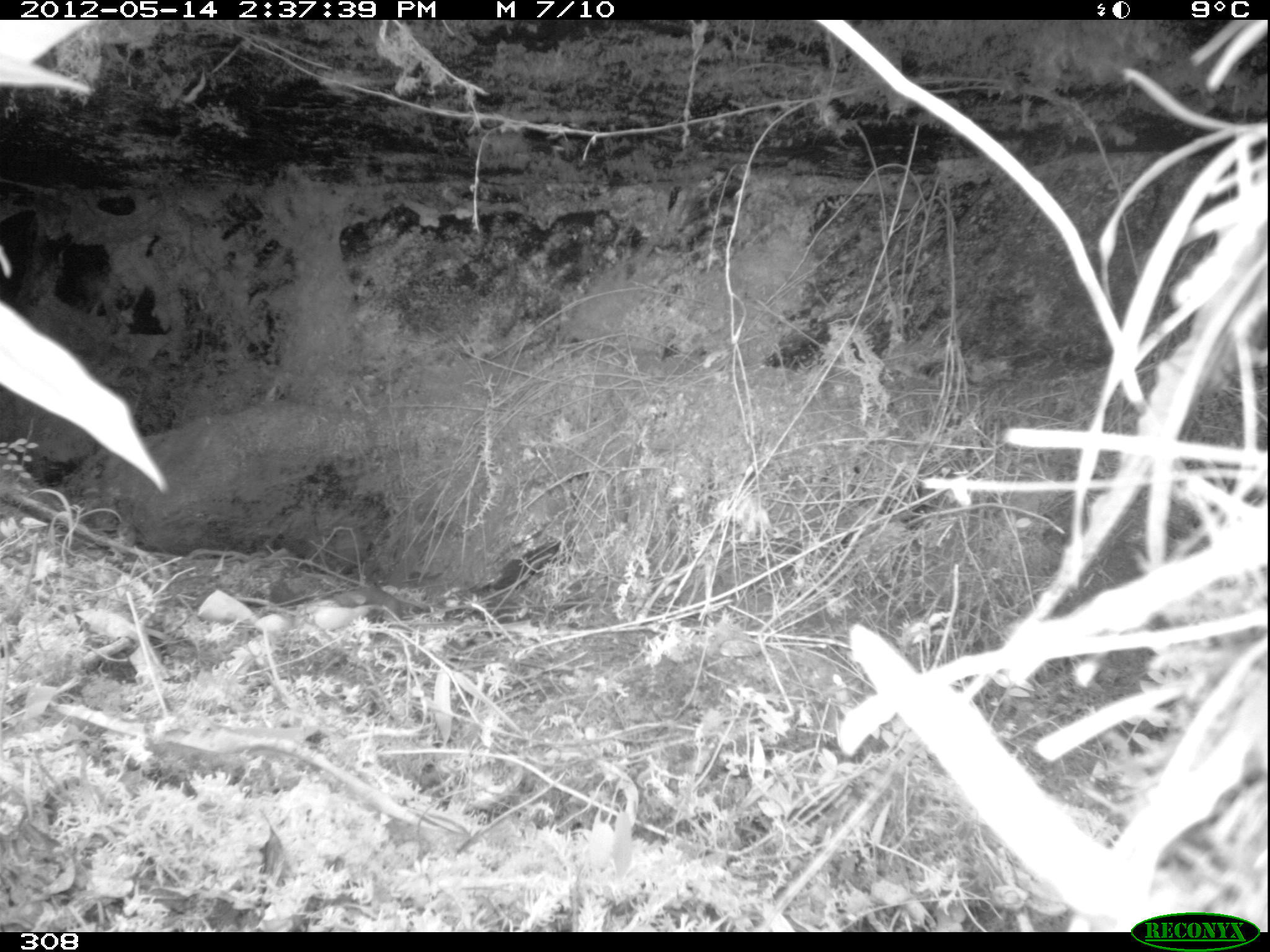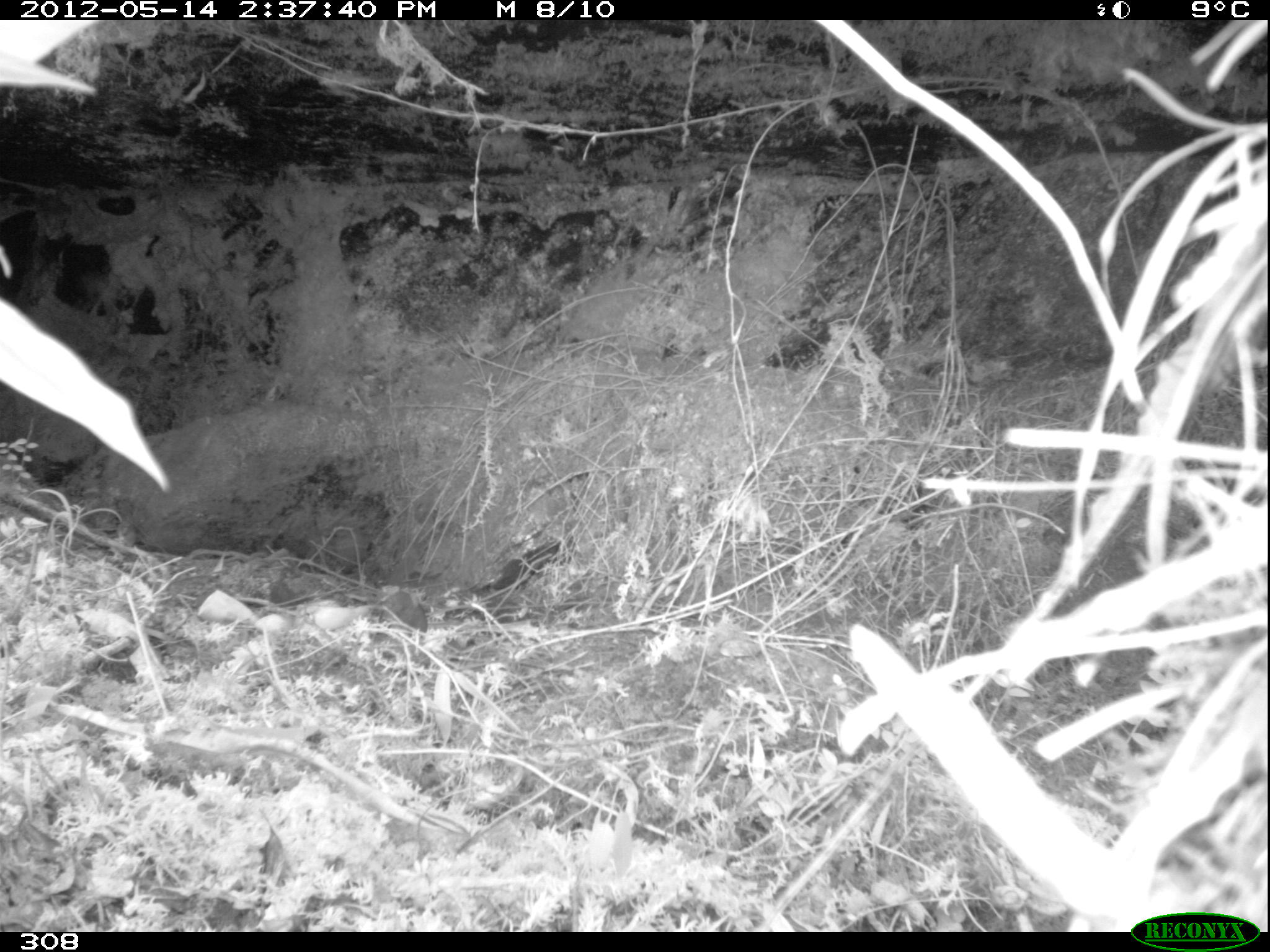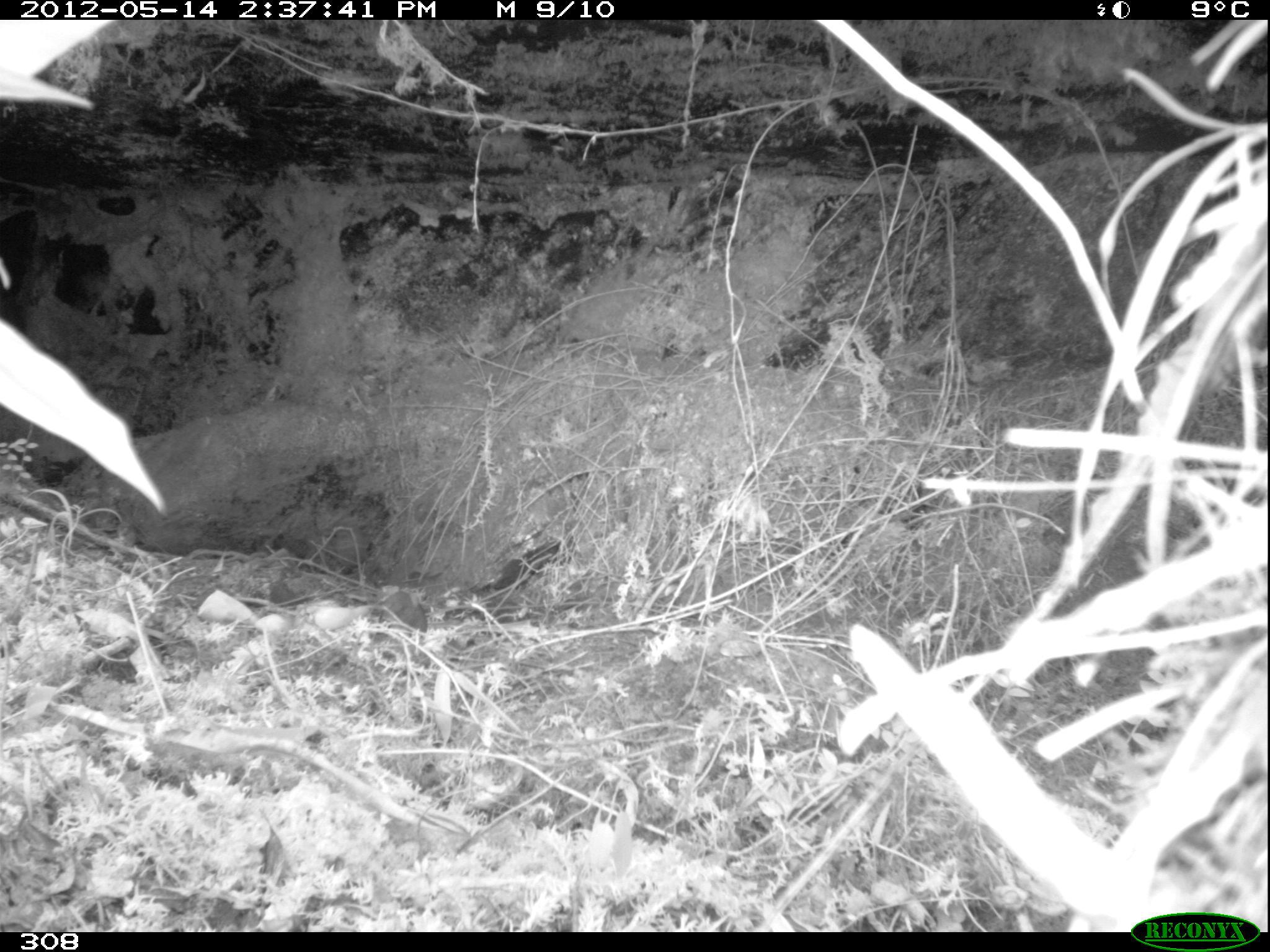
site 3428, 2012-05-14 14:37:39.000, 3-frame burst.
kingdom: Animalia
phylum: Chordata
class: Mammalia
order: Rodentia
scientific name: Rodentia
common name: rodents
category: unknown rodent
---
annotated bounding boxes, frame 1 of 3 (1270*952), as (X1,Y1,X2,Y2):
unknown rodent: (329,567,424,623)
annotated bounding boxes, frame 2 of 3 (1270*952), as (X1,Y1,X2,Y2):
unknown rodent: (384,592,426,632)